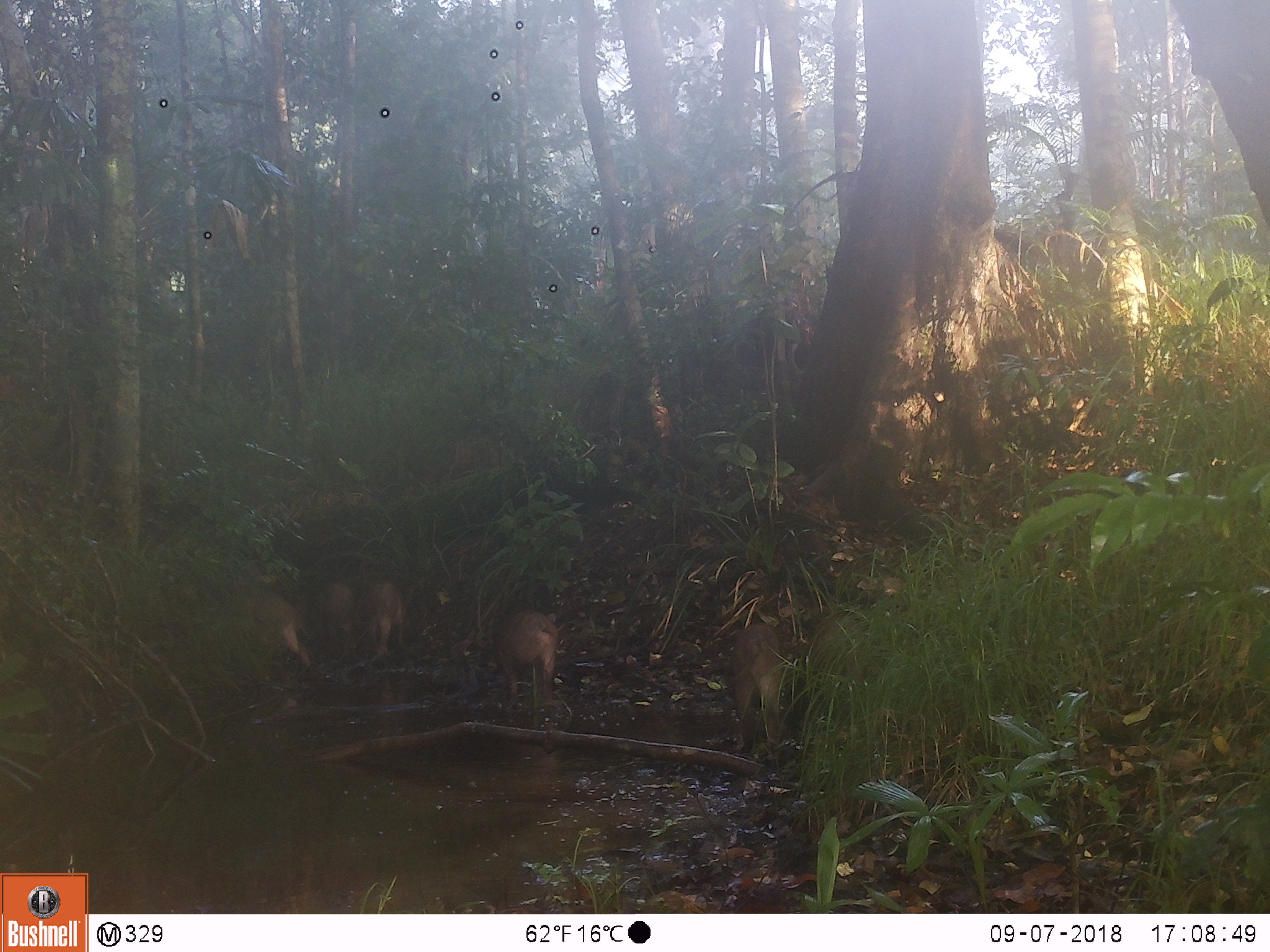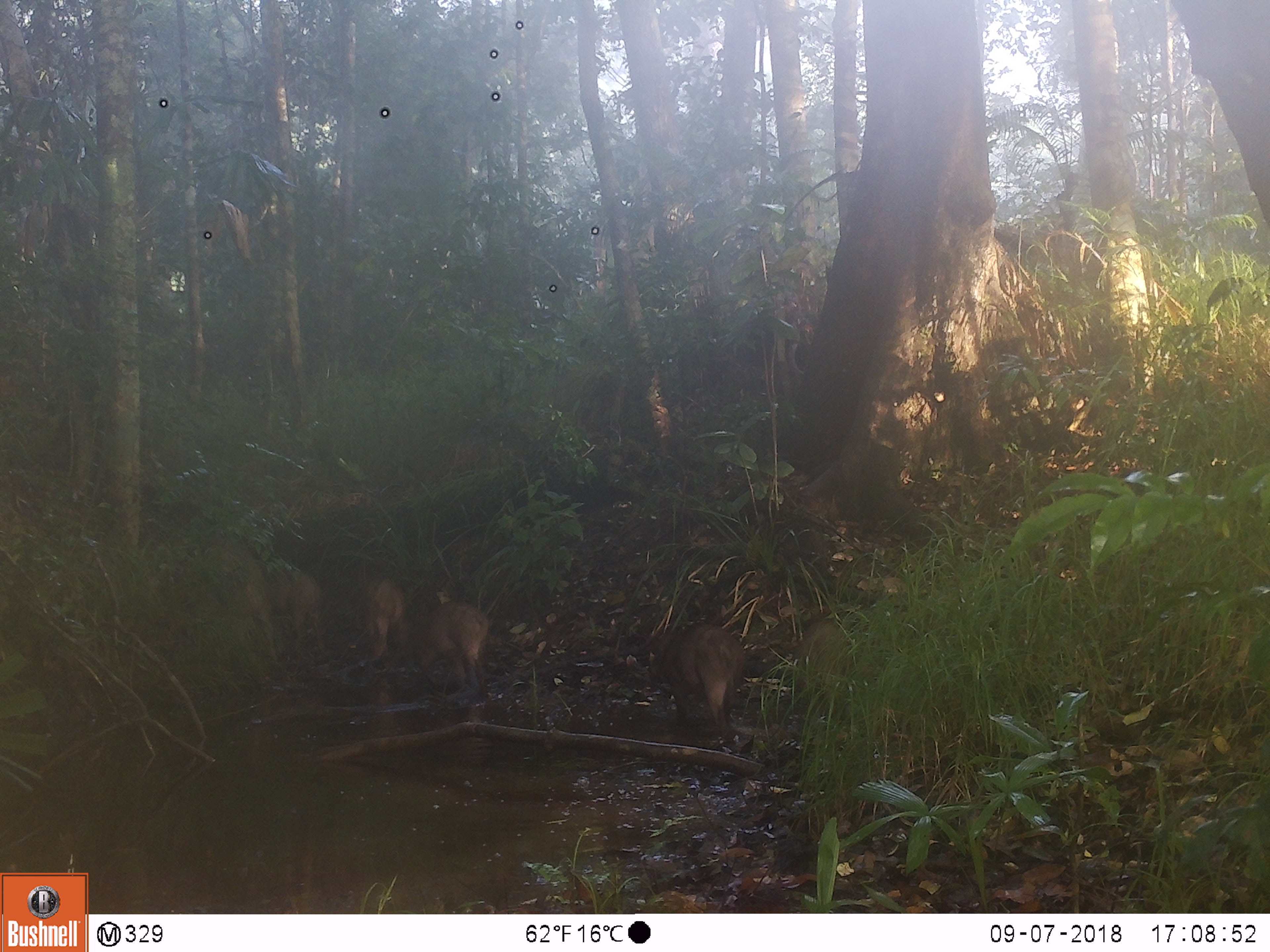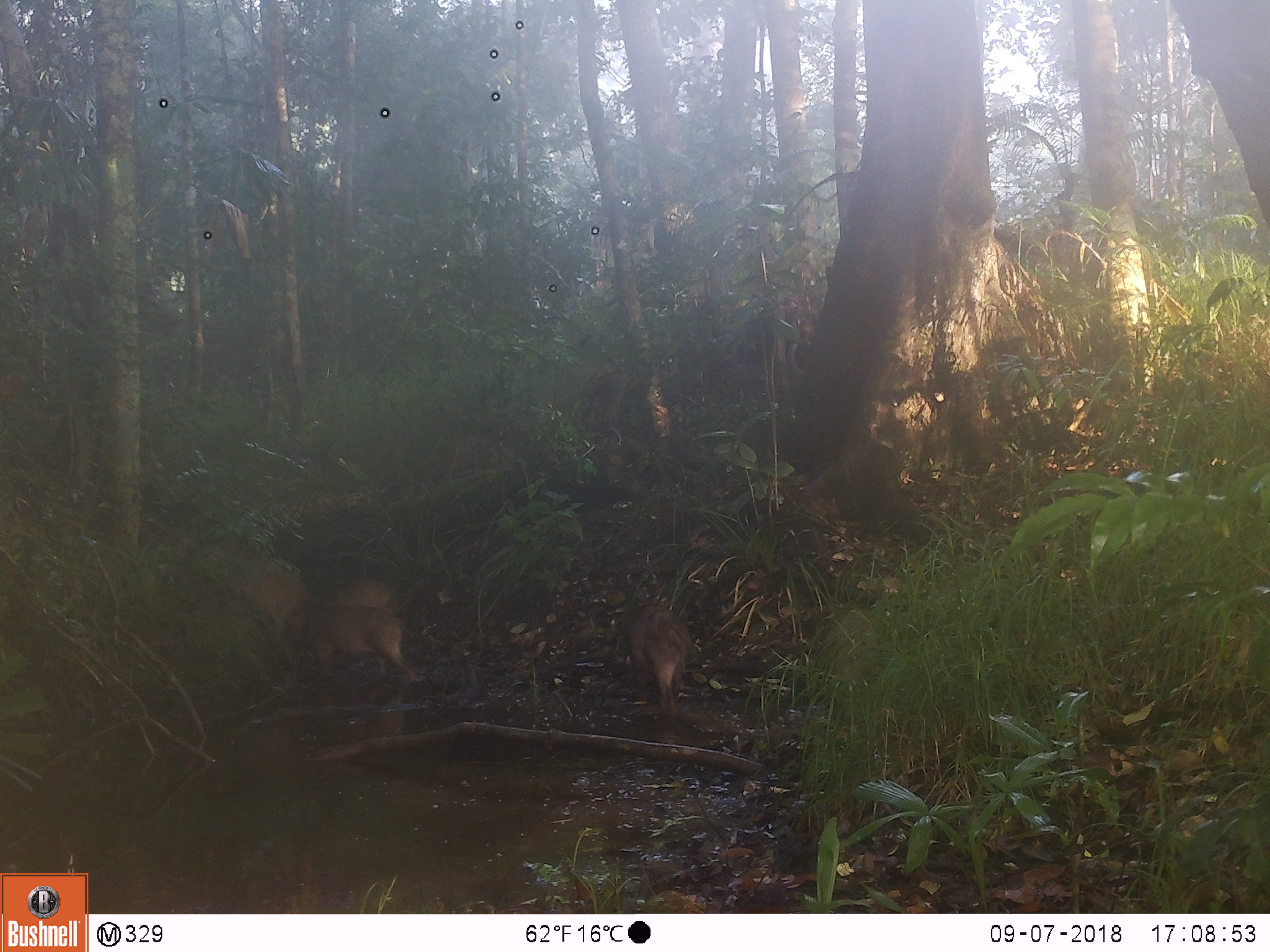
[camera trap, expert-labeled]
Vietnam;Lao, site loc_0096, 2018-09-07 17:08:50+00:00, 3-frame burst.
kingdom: Animalia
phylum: Chordata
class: Mammalia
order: Artiodactyla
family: Suidae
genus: Sus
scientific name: Sus scrofa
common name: eurasian wild pig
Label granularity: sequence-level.